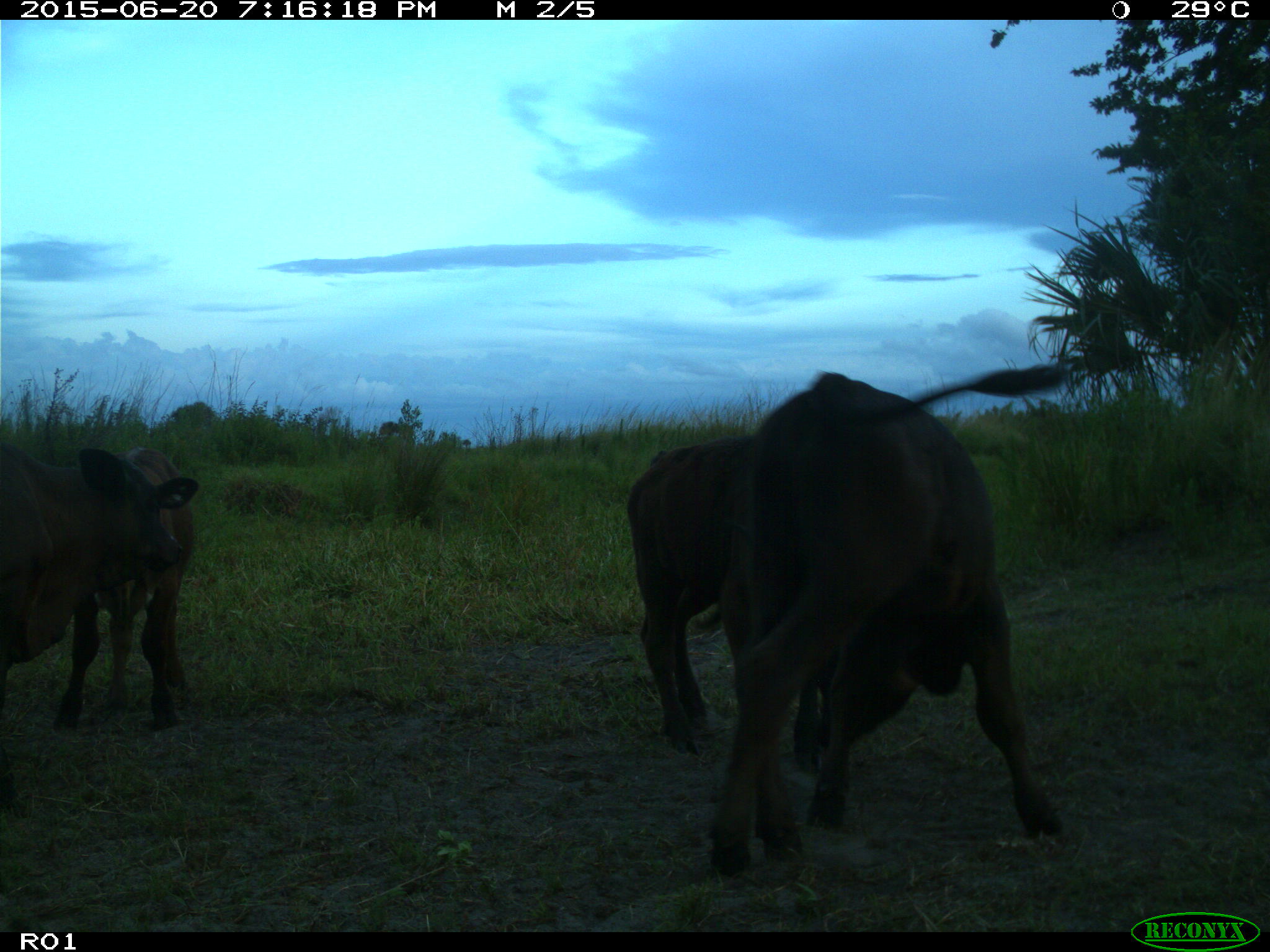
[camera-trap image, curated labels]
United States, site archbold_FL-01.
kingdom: Animalia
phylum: Chordata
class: Mammalia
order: Artiodactyla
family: Bovidae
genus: Bos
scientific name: Bos taurus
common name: domestic cow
Bos taurus (domestic cow).